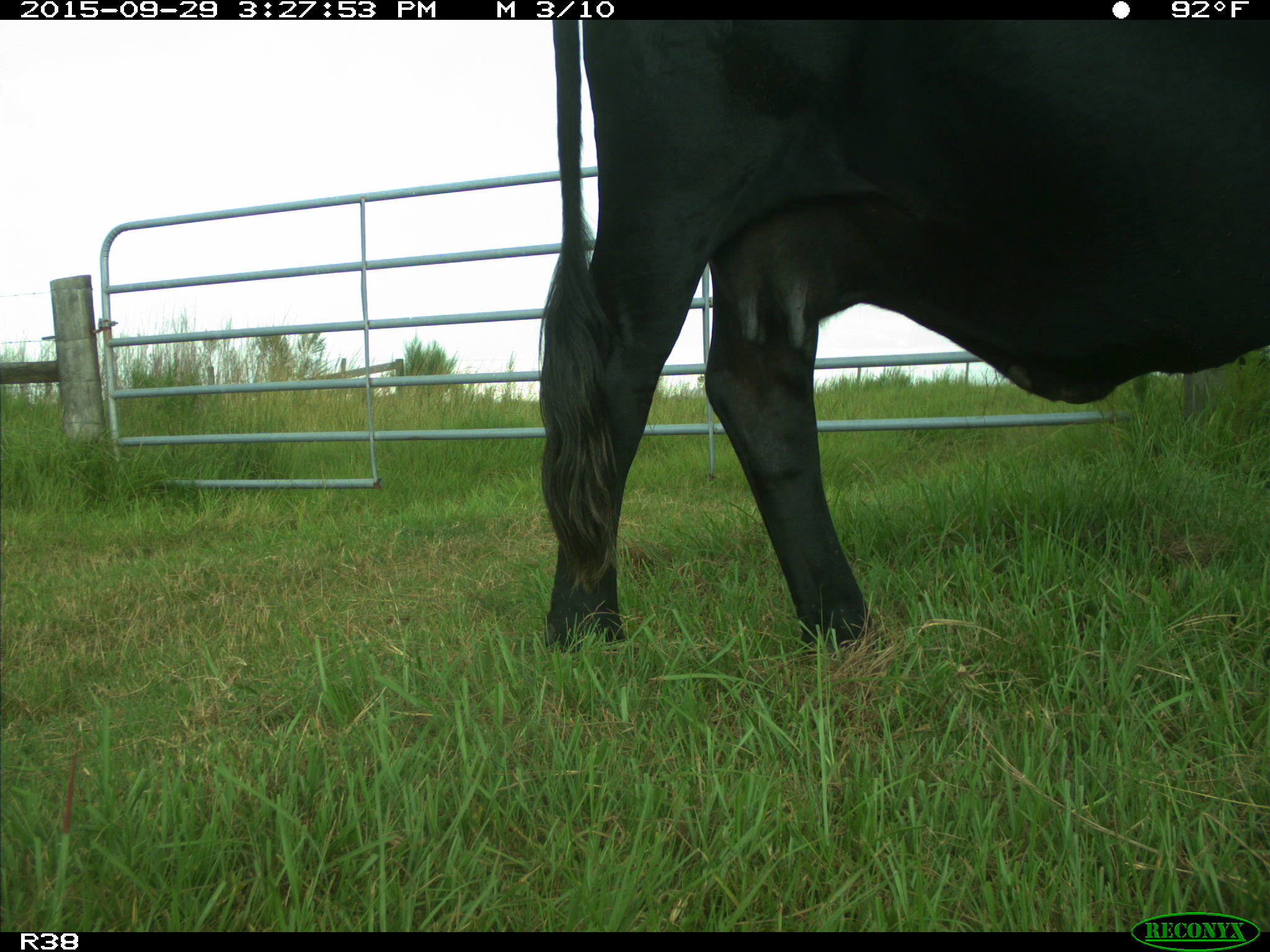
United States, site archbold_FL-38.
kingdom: Animalia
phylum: Chordata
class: Mammalia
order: Artiodactyla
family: Bovidae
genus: Bos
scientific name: Bos taurus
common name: domestic cow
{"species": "Bos taurus (domestic cow)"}